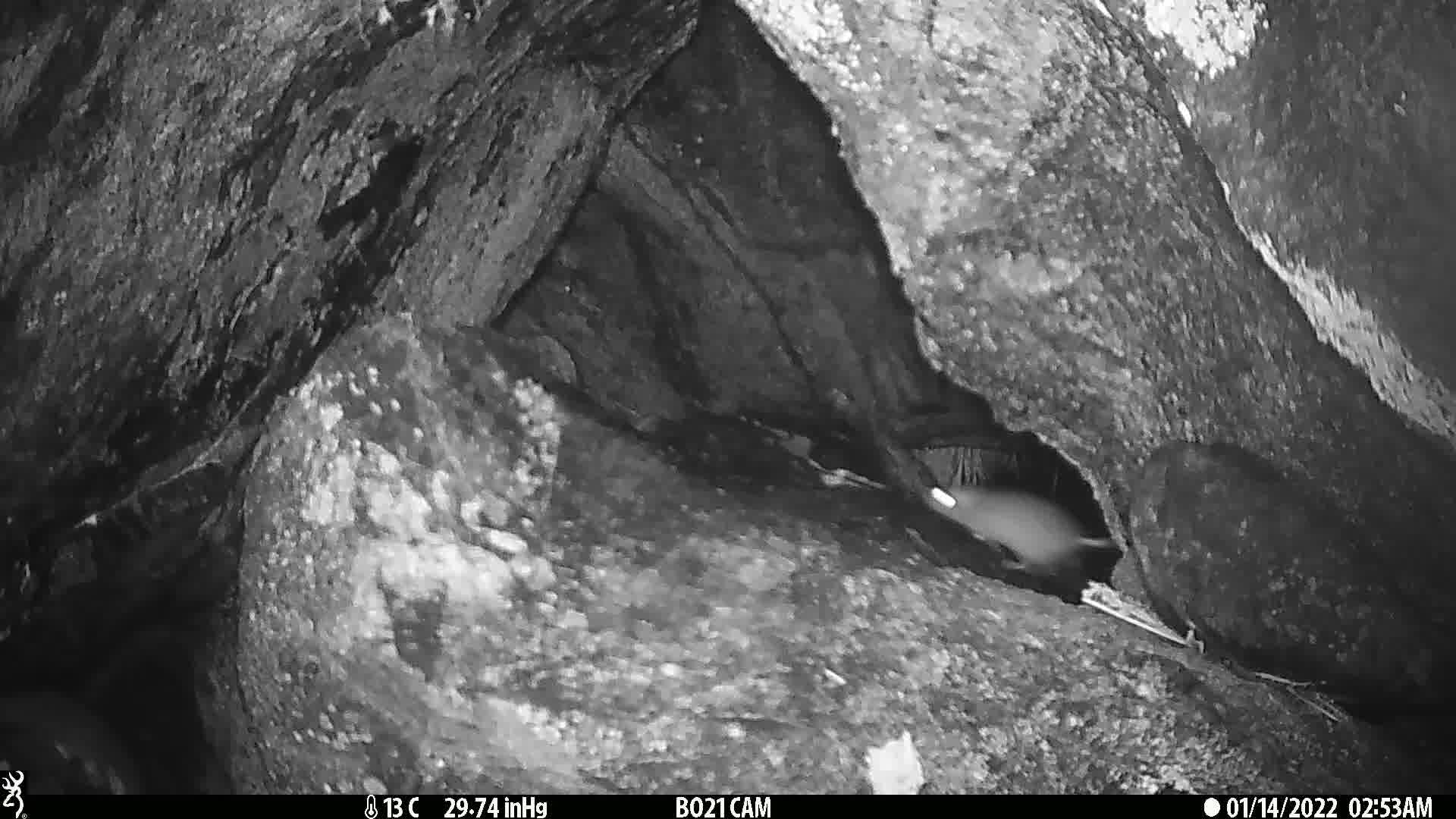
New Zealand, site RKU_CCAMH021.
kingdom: Animalia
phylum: Chordata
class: Mammalia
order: Rodentia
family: Muridae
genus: Rattus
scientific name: Rattus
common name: rat